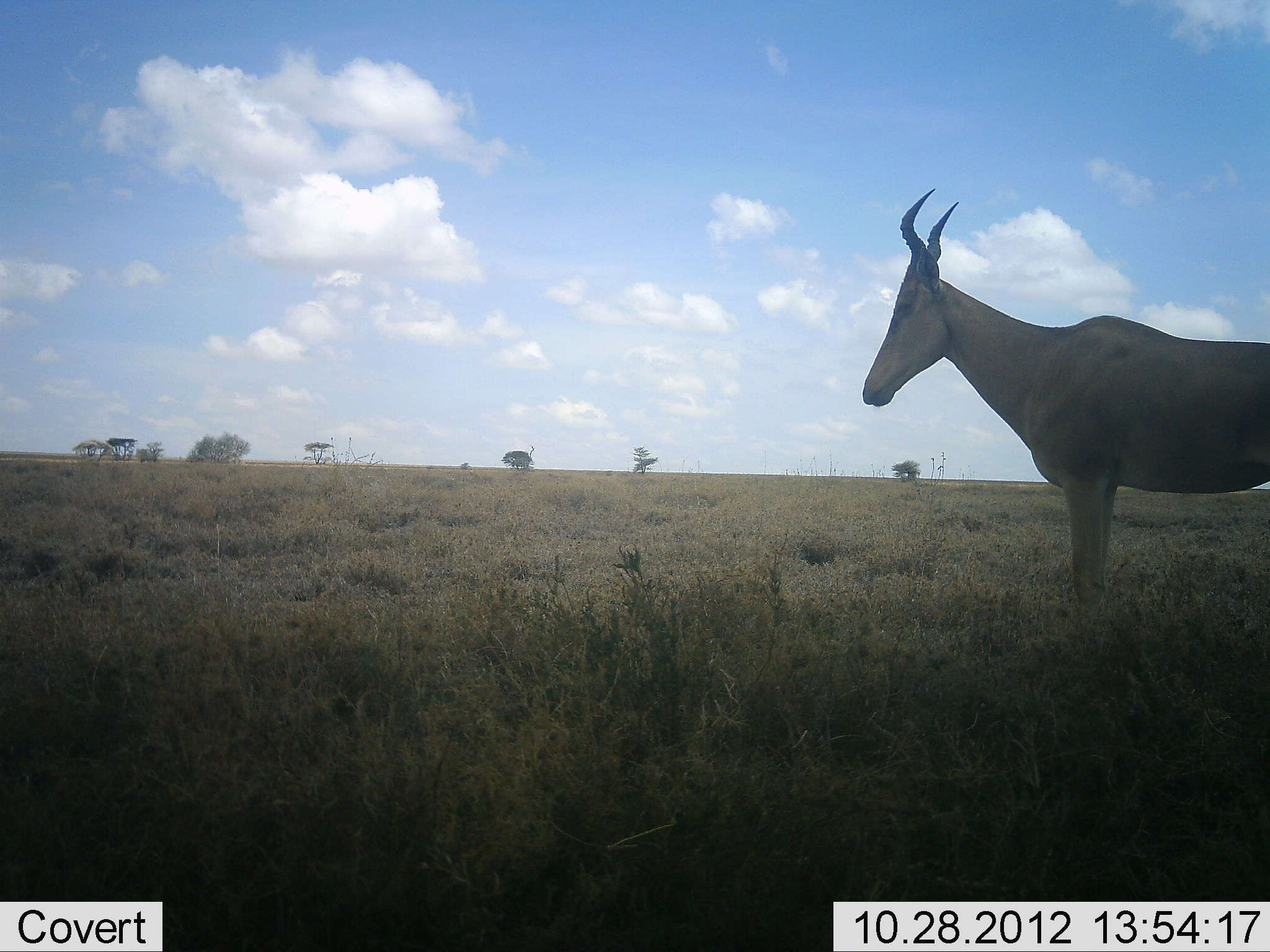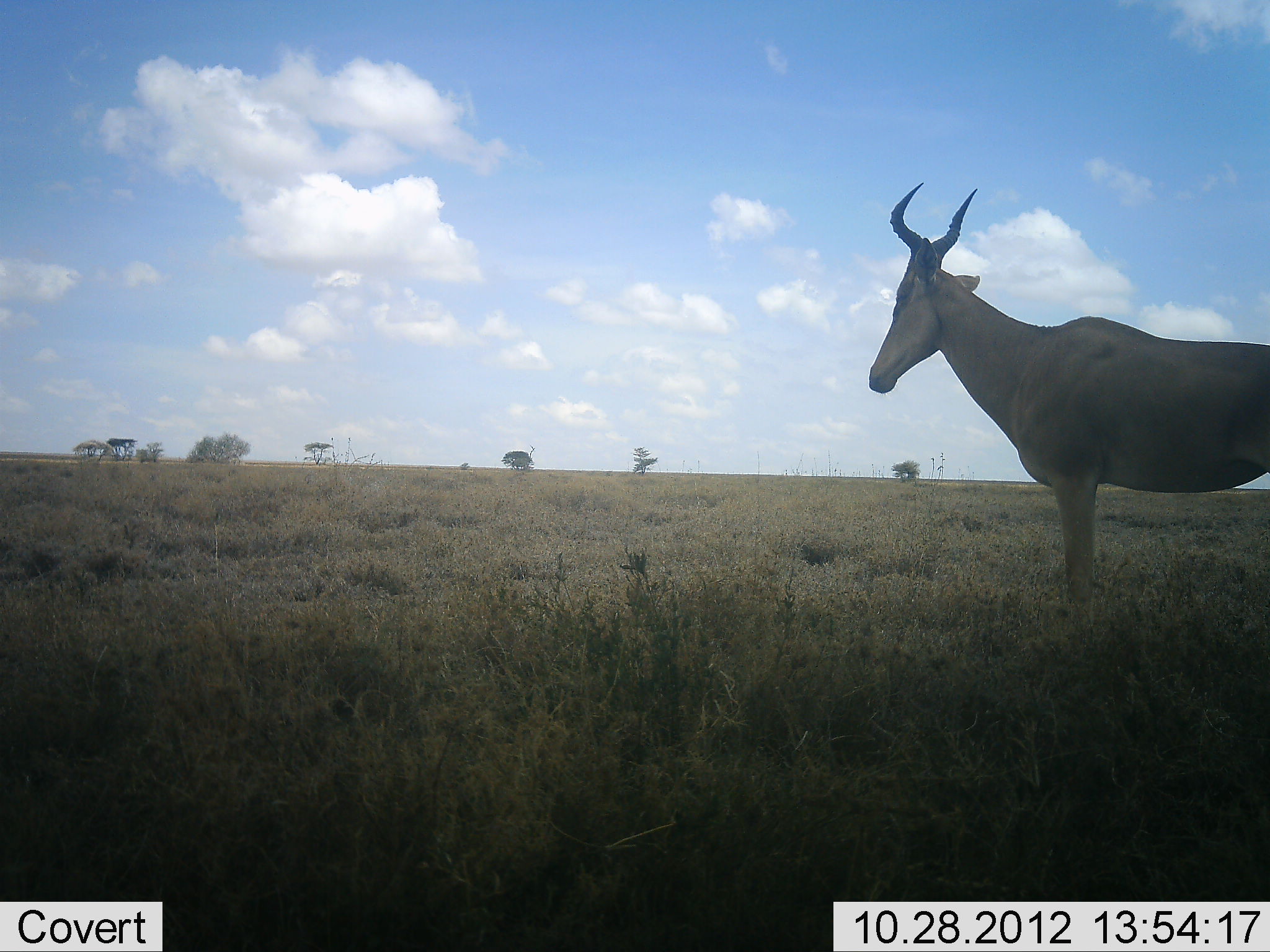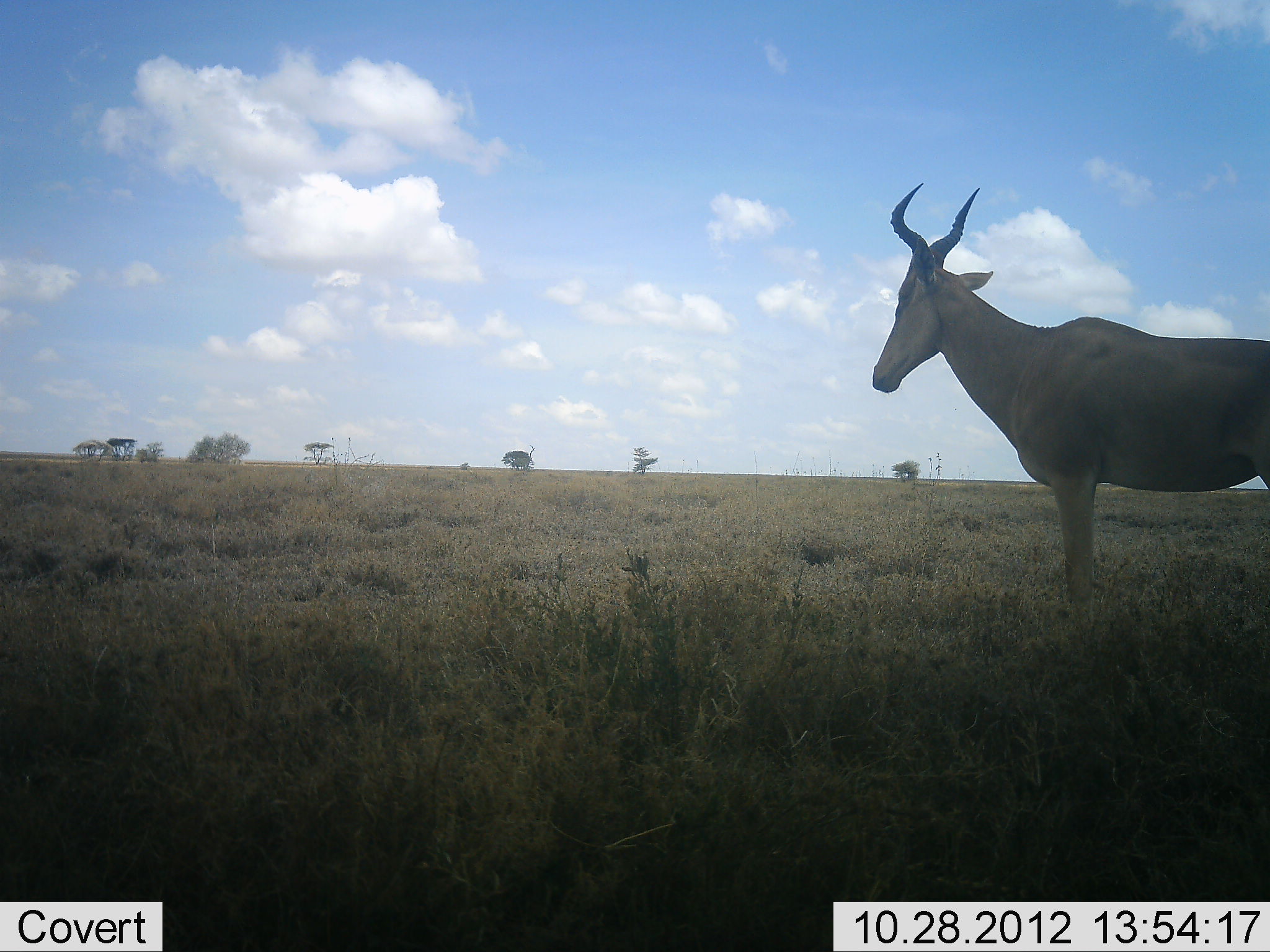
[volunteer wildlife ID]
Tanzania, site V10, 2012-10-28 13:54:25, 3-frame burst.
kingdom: Animalia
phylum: Chordata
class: Mammalia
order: Artiodactyla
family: Bovidae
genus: Alcelaphus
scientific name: Alcelaphus buselaphus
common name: hartebeest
Hartebeest (Alcelaphus buselaphus), count 1. Behavior (volunteer vote fractions): standing 90%, resting 0%, moving 10%, interacting 0%. Young present (vote fraction): 0%. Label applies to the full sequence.